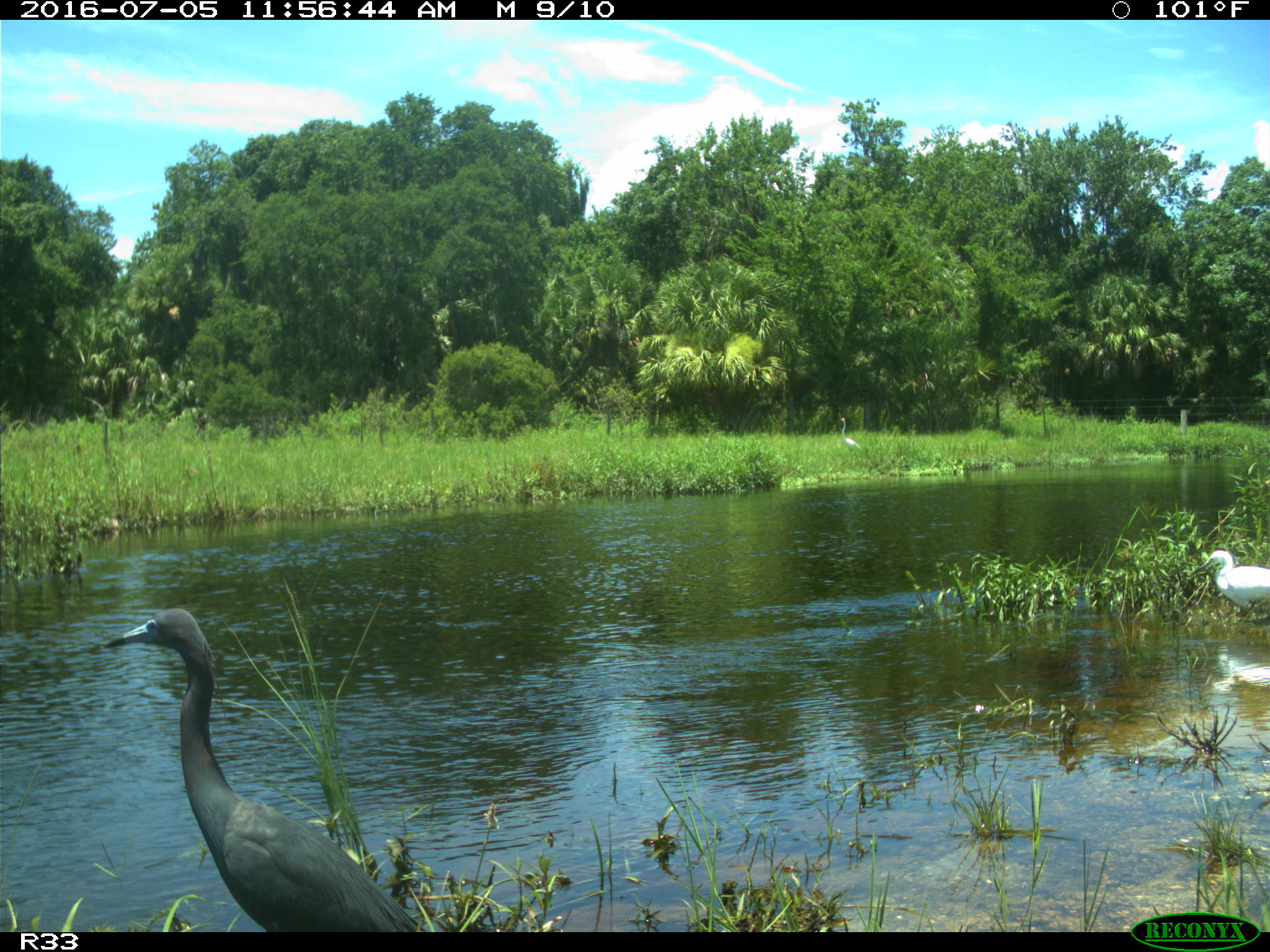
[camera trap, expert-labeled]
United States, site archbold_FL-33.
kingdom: Animalia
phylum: Chordata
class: Aves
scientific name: Aves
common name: birds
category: unidentified bird